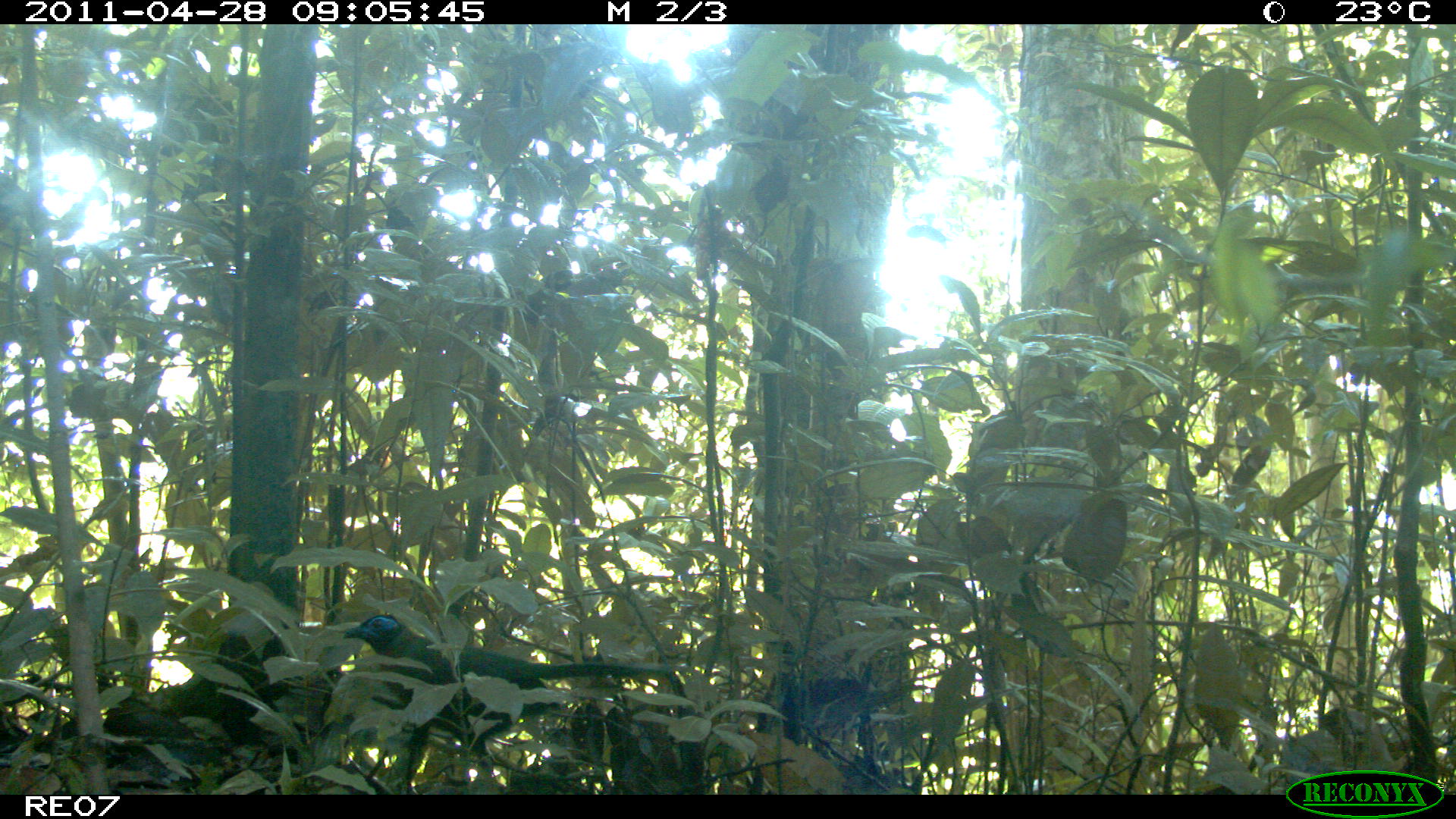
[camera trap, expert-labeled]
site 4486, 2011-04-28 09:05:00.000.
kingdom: Animalia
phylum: Chordata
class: Aves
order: Cuculiformes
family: Cuculidae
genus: Coua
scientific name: Coua serriana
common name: red-breasted coua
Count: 1.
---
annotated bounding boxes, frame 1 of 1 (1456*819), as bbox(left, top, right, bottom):
coua serriana: bbox(341, 611, 688, 770)